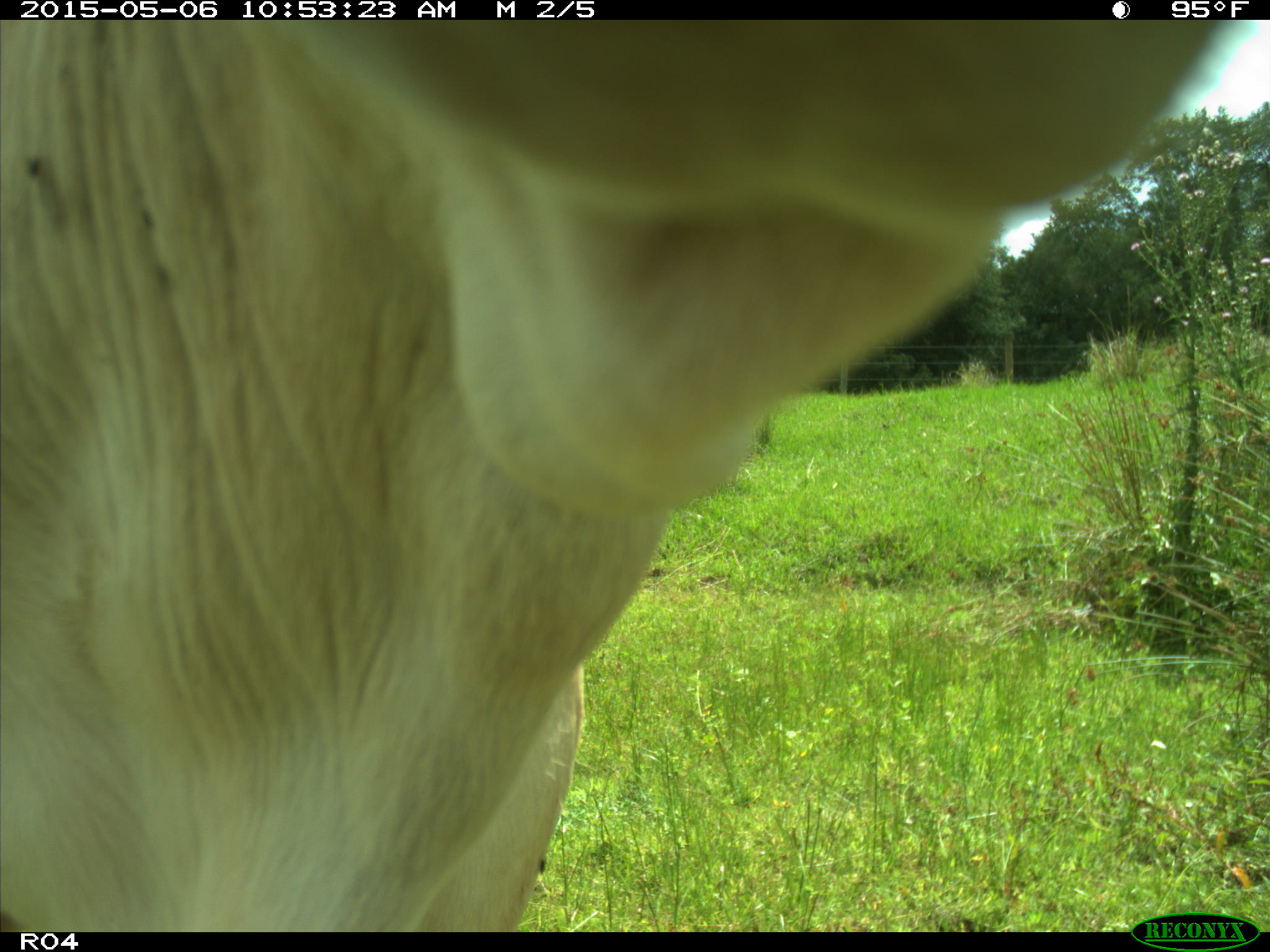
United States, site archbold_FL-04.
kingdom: Animalia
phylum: Chordata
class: Mammalia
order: Artiodactyla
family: Bovidae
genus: Bos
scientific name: Bos taurus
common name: domestic cow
Bos taurus (domestic cow).